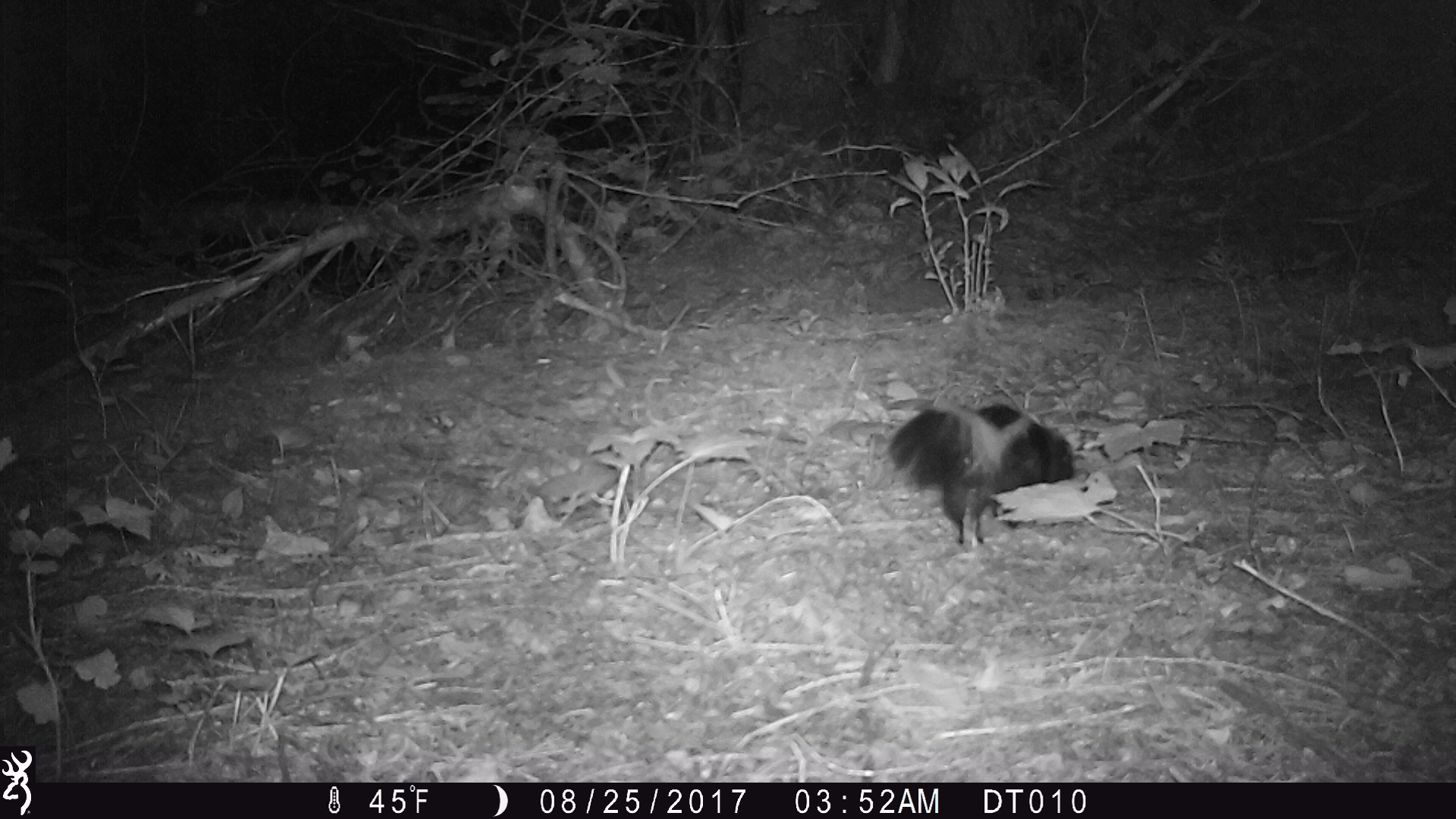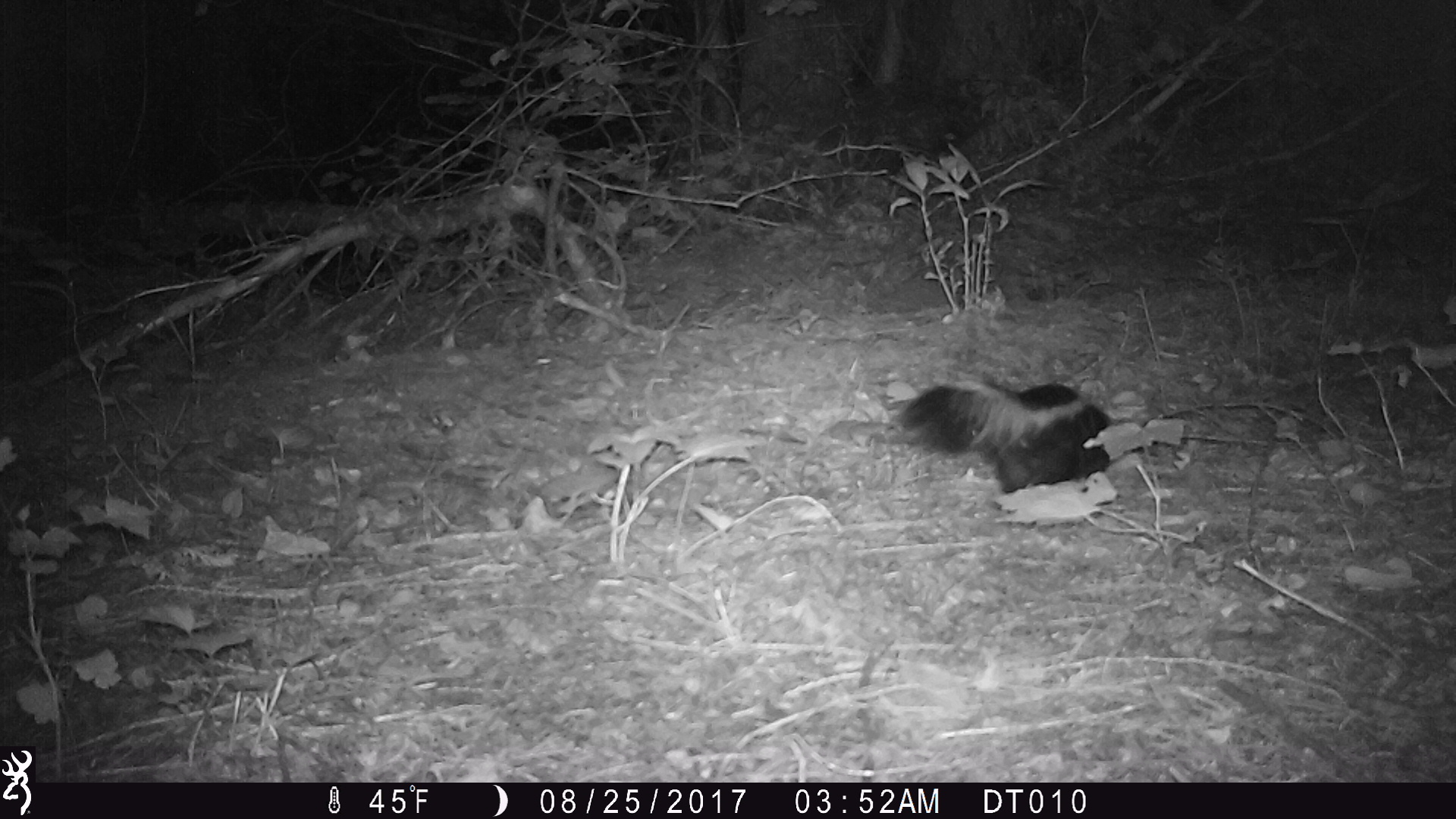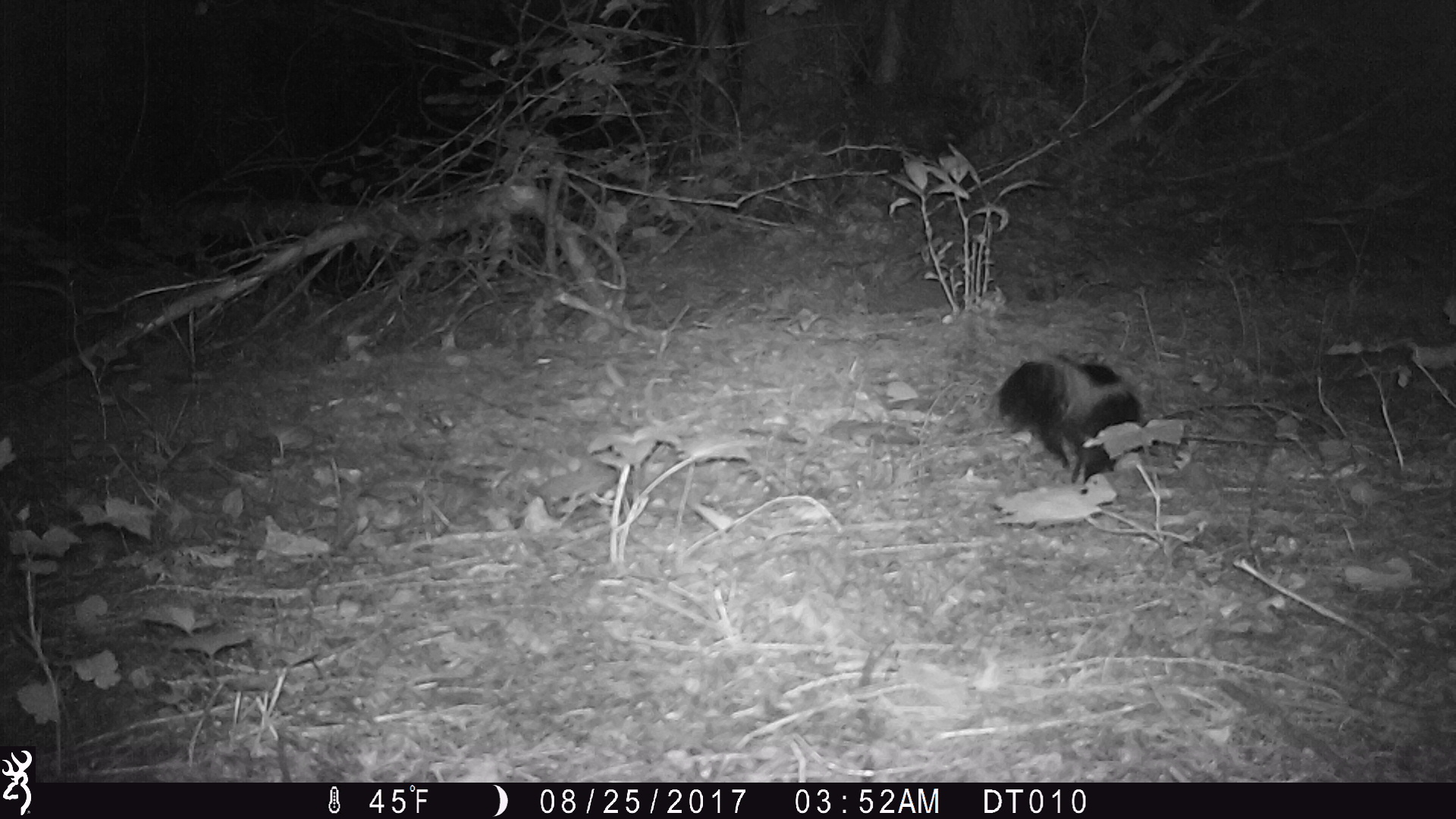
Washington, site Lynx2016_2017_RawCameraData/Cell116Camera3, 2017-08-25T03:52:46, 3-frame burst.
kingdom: Animalia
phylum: Chordata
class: Mammalia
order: Carnivora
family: Mephitidae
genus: Mephitis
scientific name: Mephitis mephitis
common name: striped skunk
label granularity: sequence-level